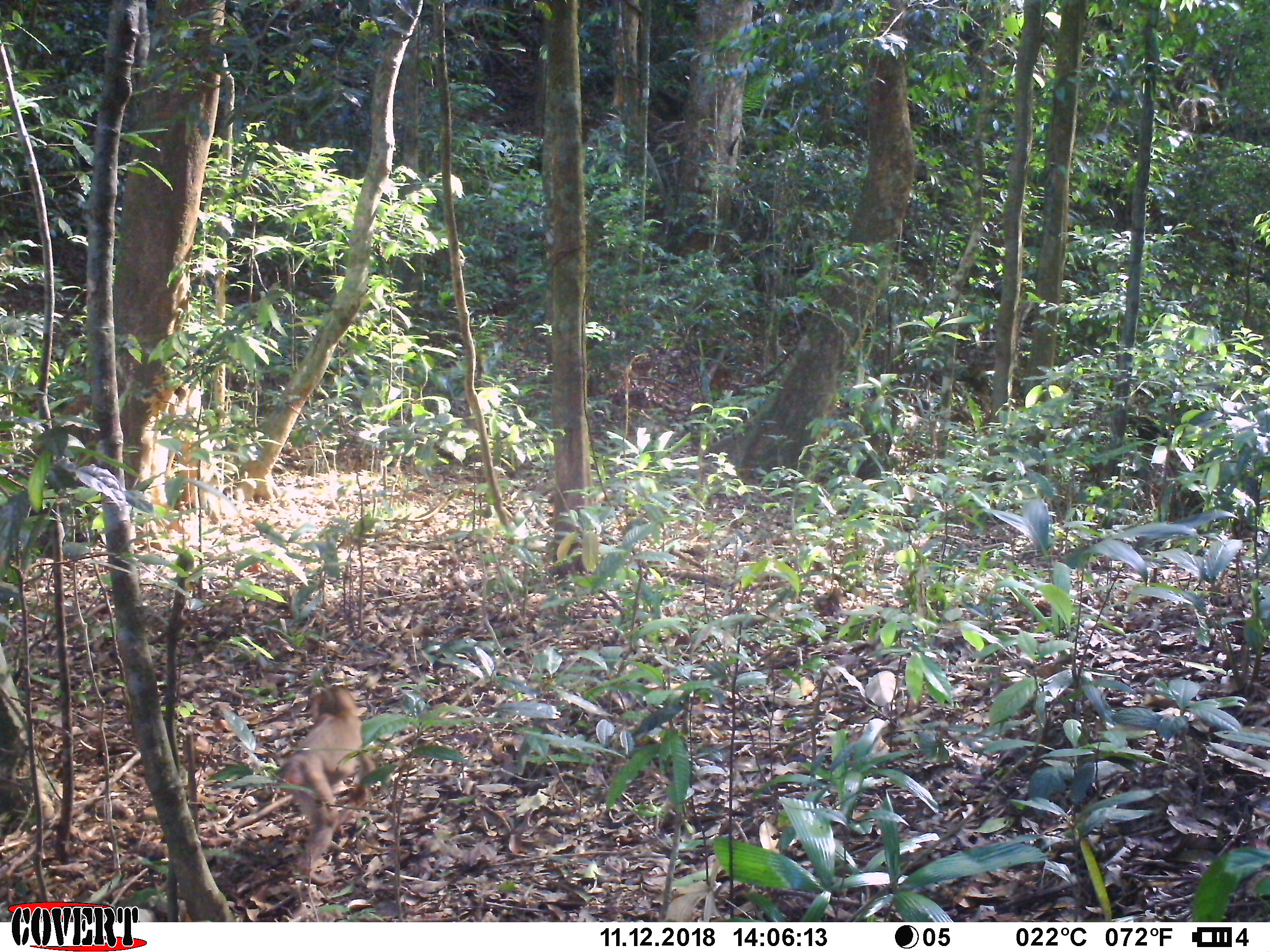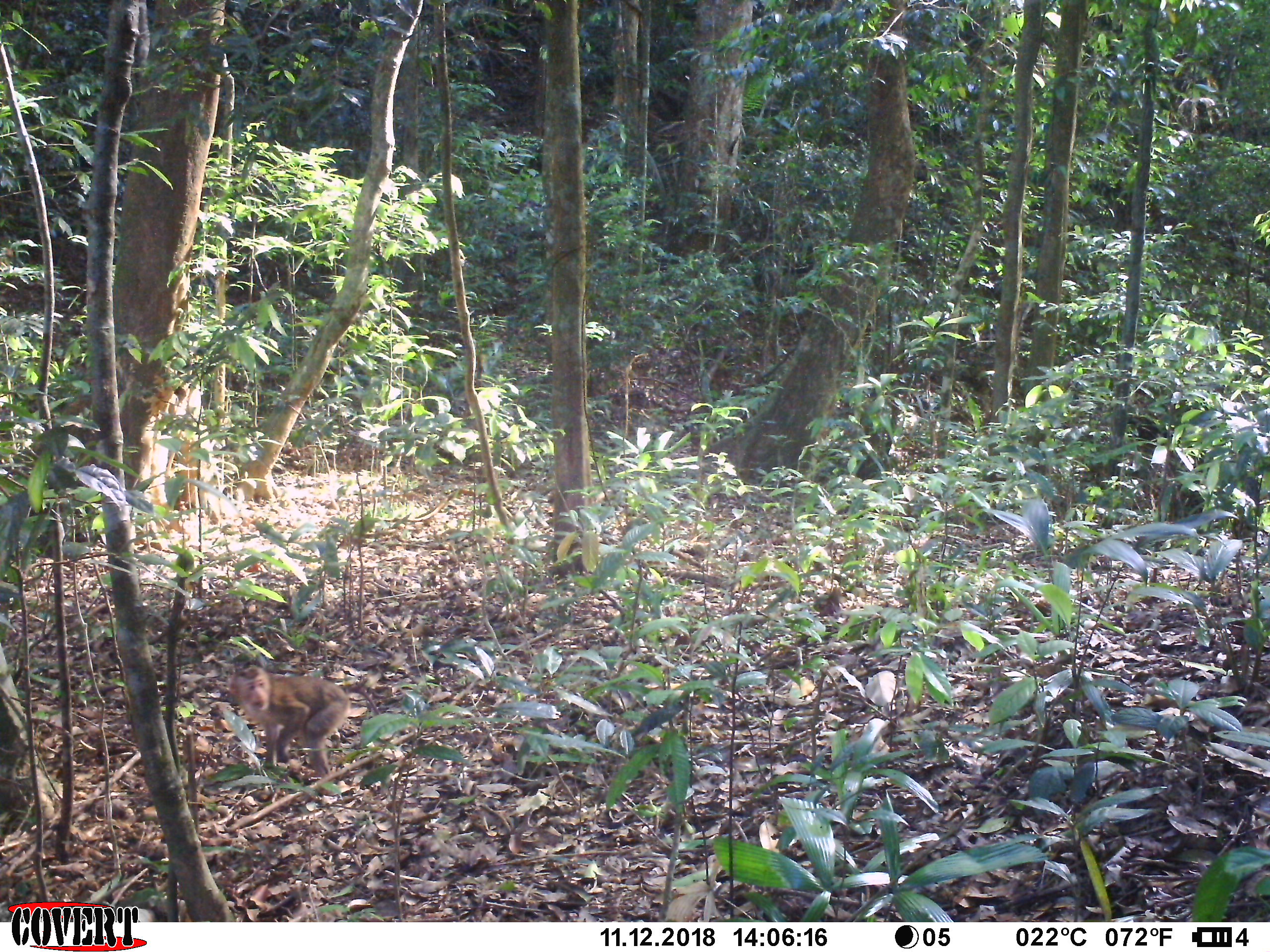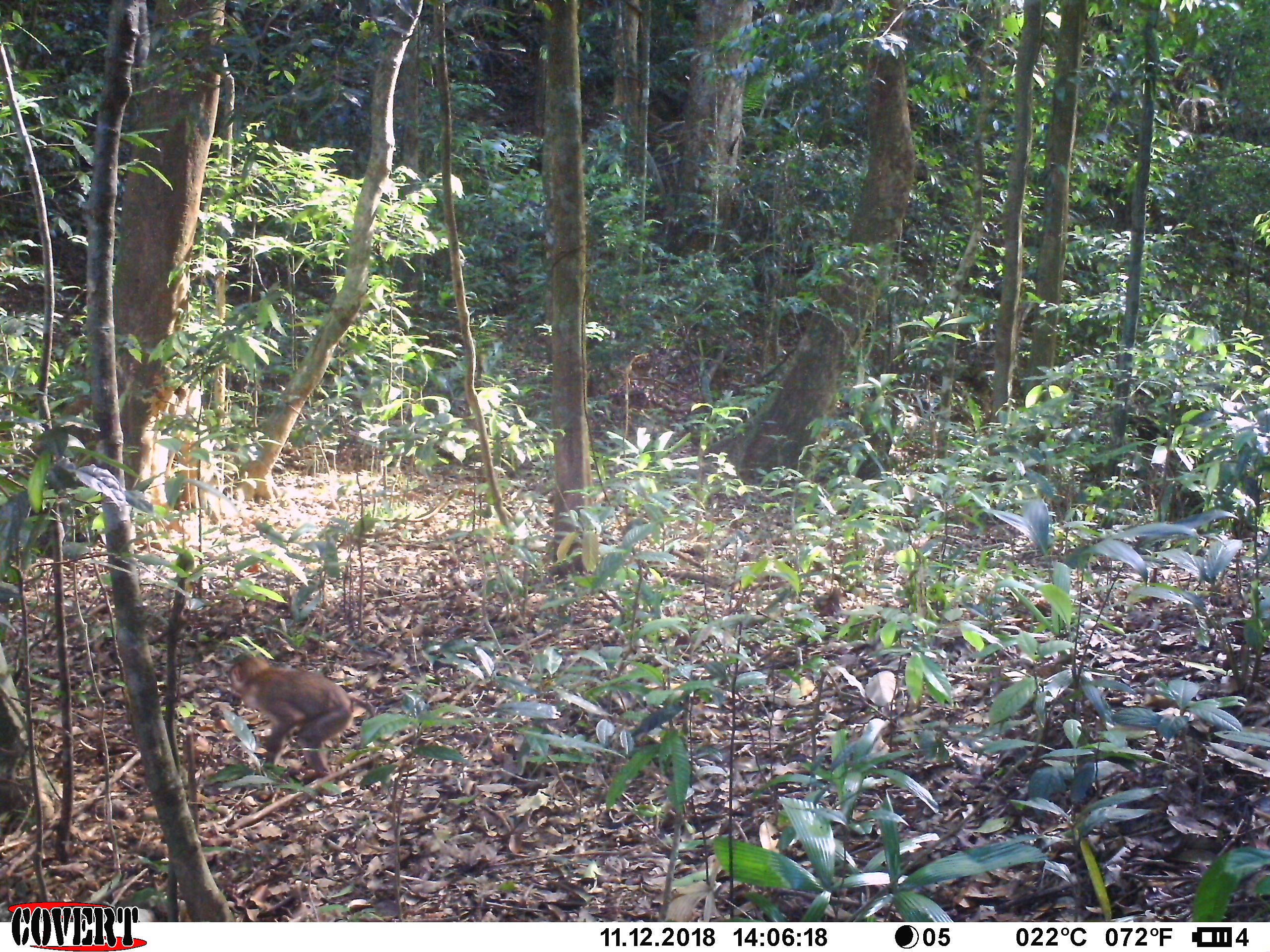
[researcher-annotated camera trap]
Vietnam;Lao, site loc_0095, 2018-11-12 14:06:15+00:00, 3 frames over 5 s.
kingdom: Animalia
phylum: Chordata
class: Mammalia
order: Primates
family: Cercopithecidae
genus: Macaca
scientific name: Macaca nemestrina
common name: pig-tailed macaque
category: pig tailed macaque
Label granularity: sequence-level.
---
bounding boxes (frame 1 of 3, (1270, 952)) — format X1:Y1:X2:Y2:
pig tailed macaque: 281:683:377:886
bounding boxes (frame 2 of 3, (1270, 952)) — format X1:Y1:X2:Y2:
pig tailed macaque: 226:666:350:777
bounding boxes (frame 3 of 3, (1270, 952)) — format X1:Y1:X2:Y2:
pig tailed macaque: 228:655:376:780